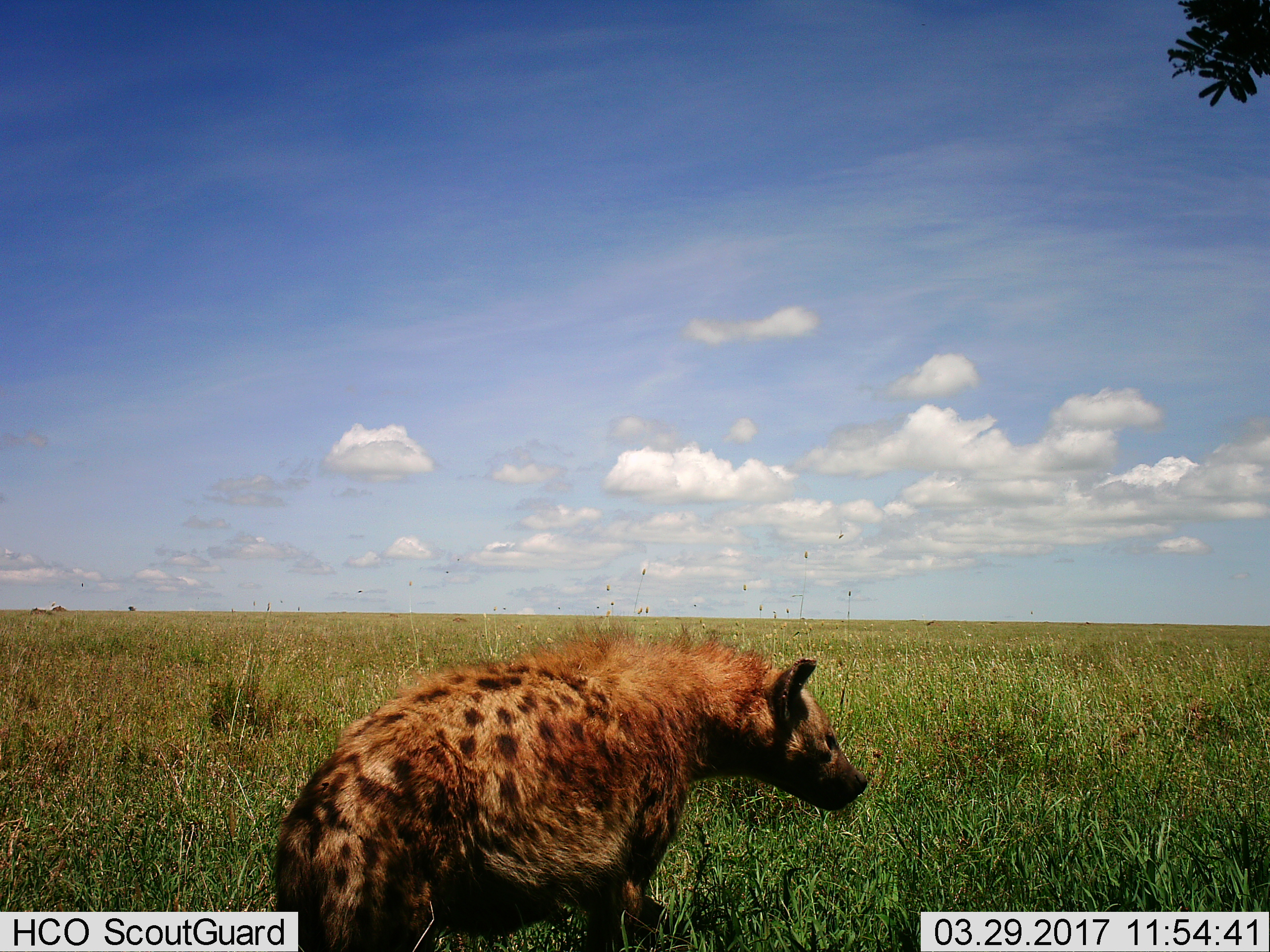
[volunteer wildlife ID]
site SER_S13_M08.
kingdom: Animalia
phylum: Chordata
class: Mammalia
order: Carnivora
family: Hyaenidae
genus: Crocuta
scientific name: Crocuta crocuta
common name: spotted hyena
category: hyenaspotted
Hyenaspotted (spotted hyena) (Crocuta crocuta), count 1. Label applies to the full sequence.